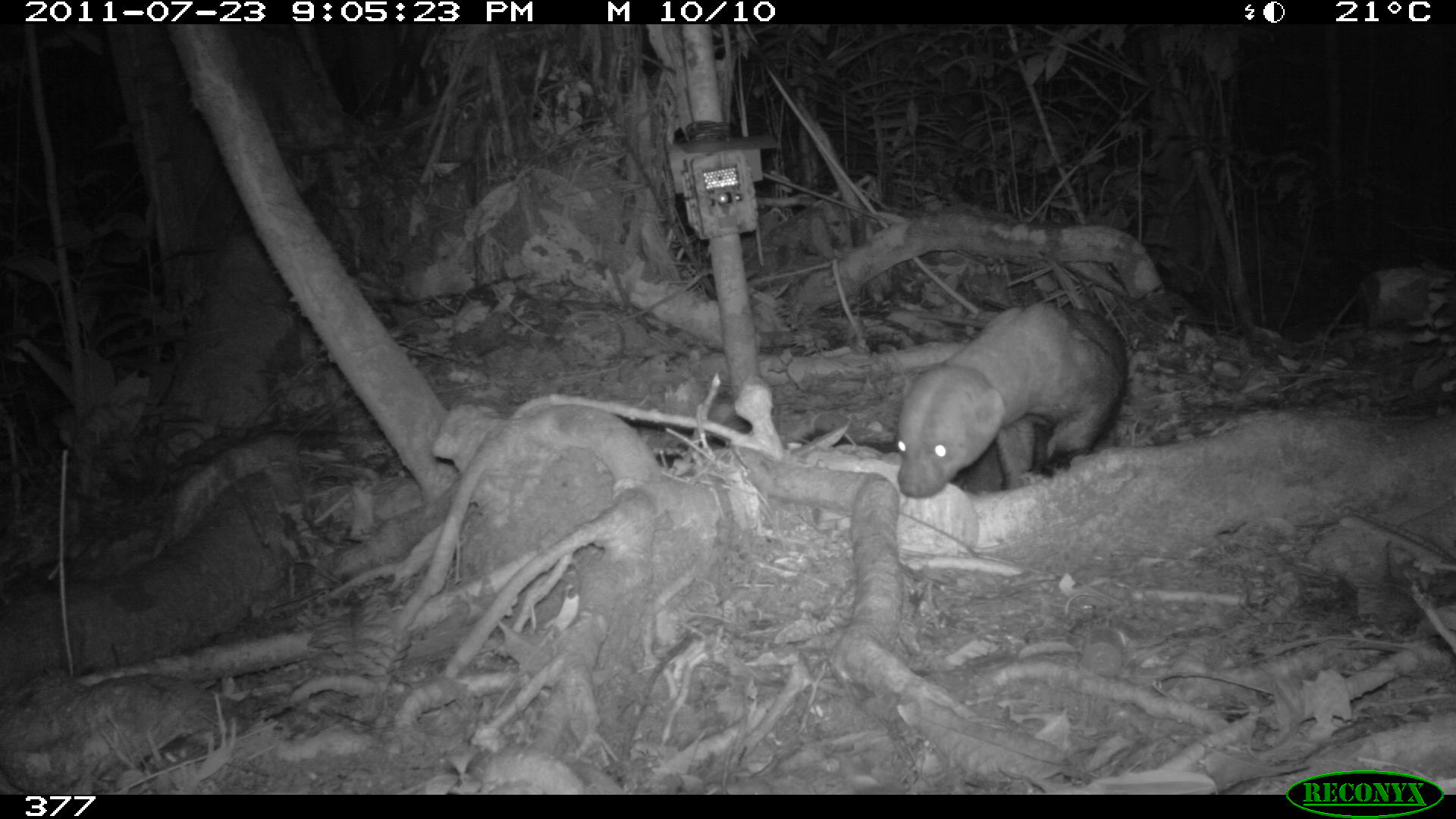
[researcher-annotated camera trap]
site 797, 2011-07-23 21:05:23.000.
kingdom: Animalia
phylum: Chordata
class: Mammalia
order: Carnivora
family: Mustelidae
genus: Eira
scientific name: Eira barbara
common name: tayra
Eira barbara (tayra).